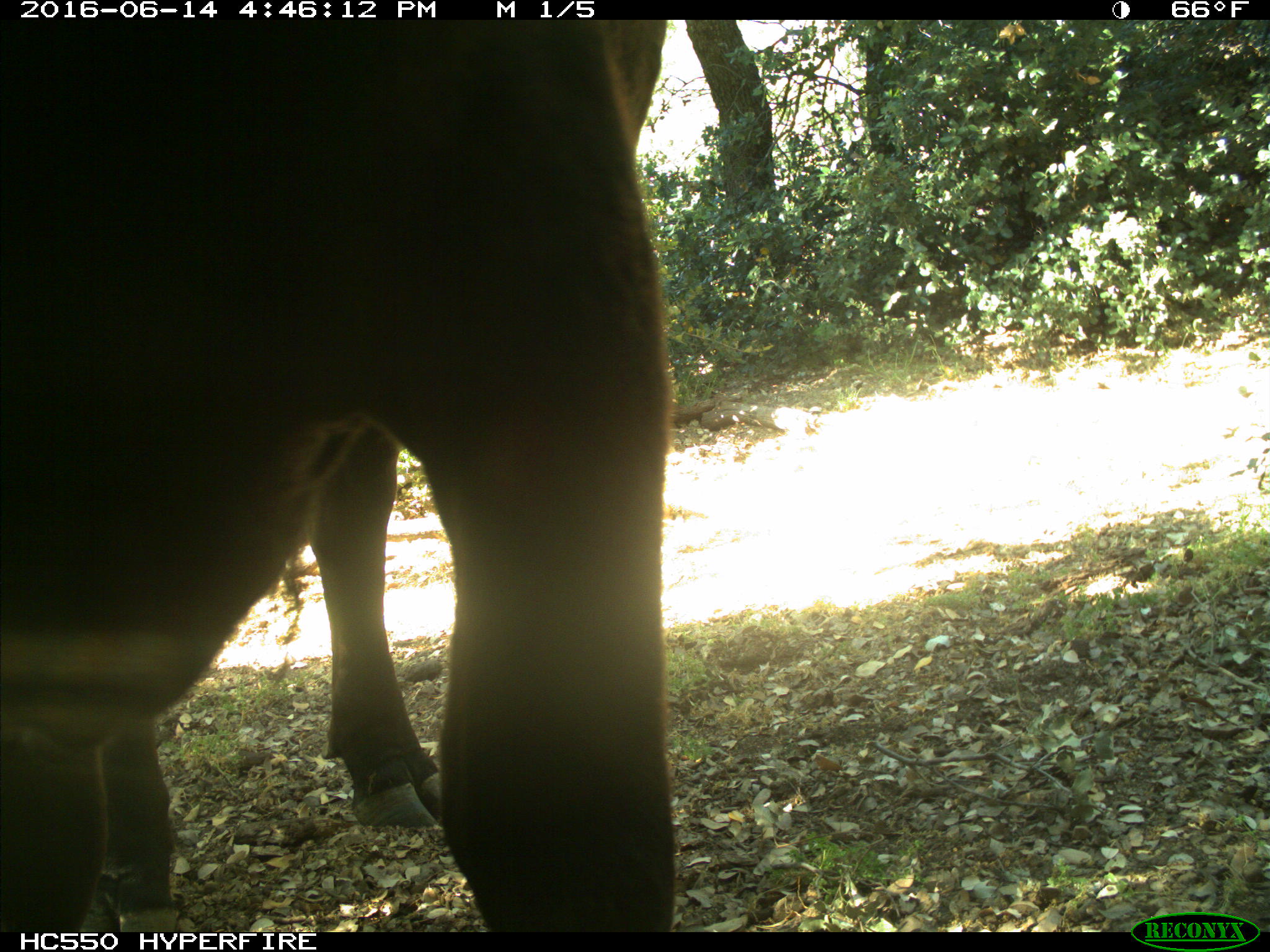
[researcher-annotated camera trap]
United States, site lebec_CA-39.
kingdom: Animalia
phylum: Chordata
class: Mammalia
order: Artiodactyla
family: Bovidae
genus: Bos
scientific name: Bos taurus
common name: domestic cow